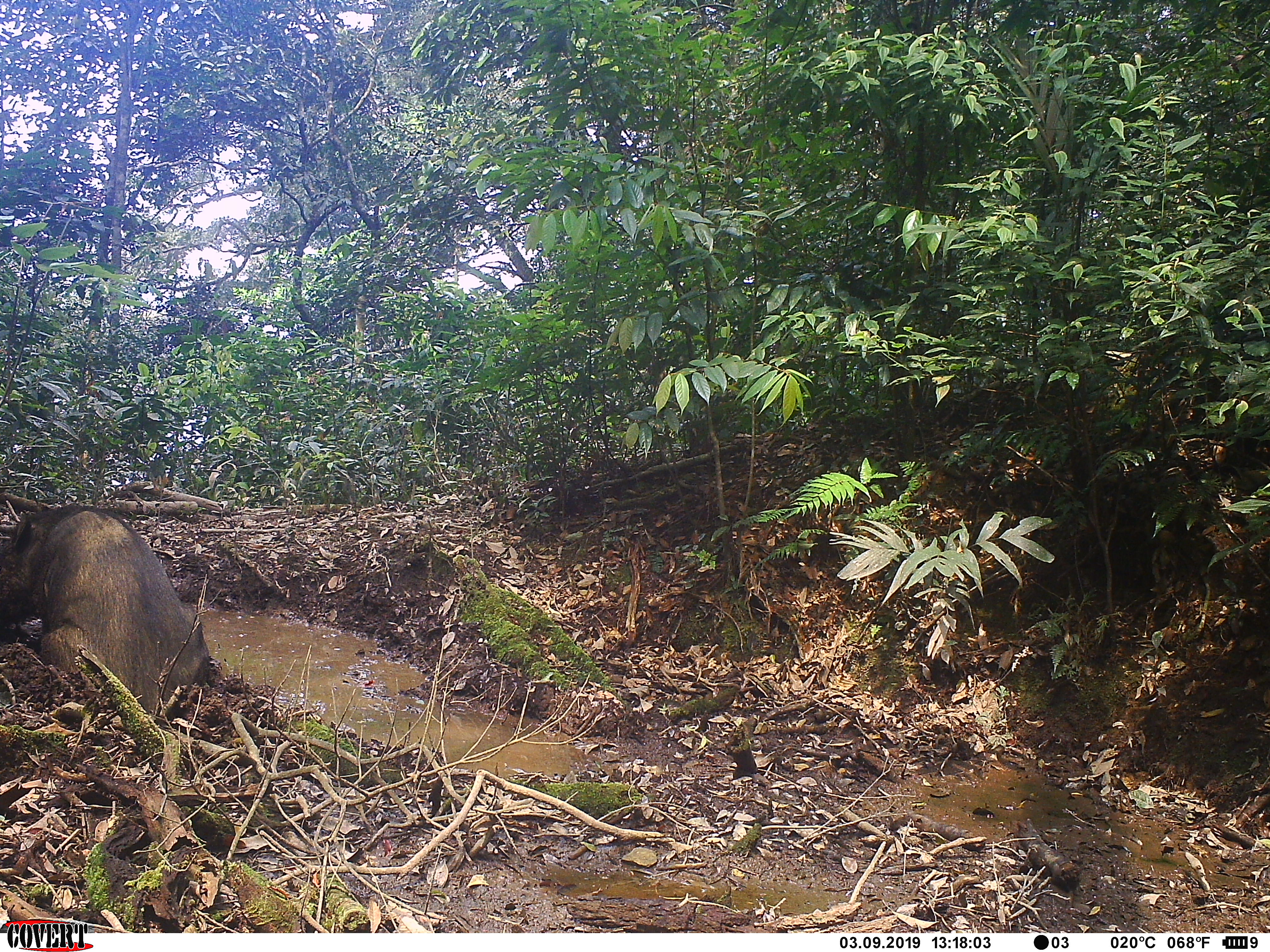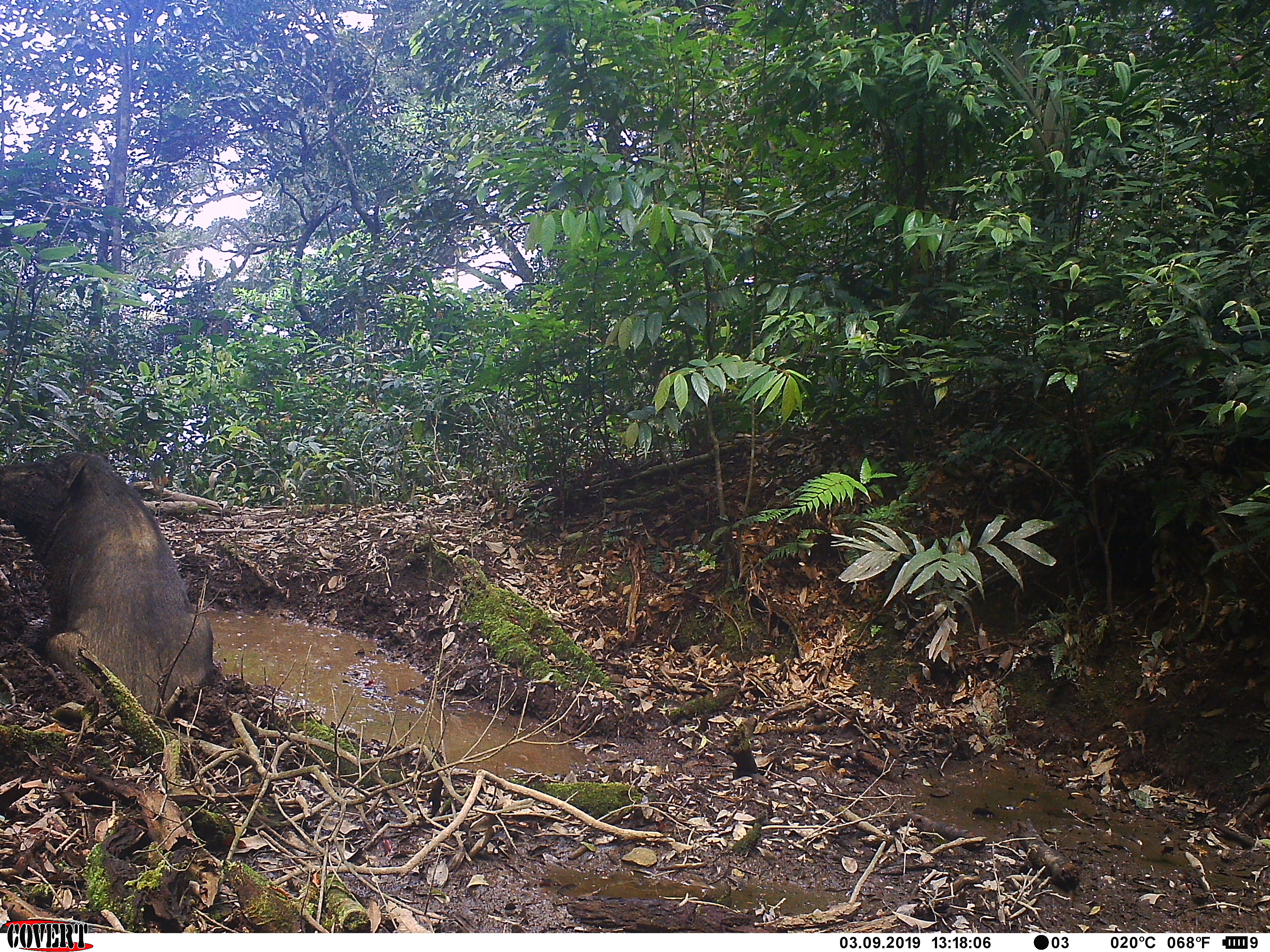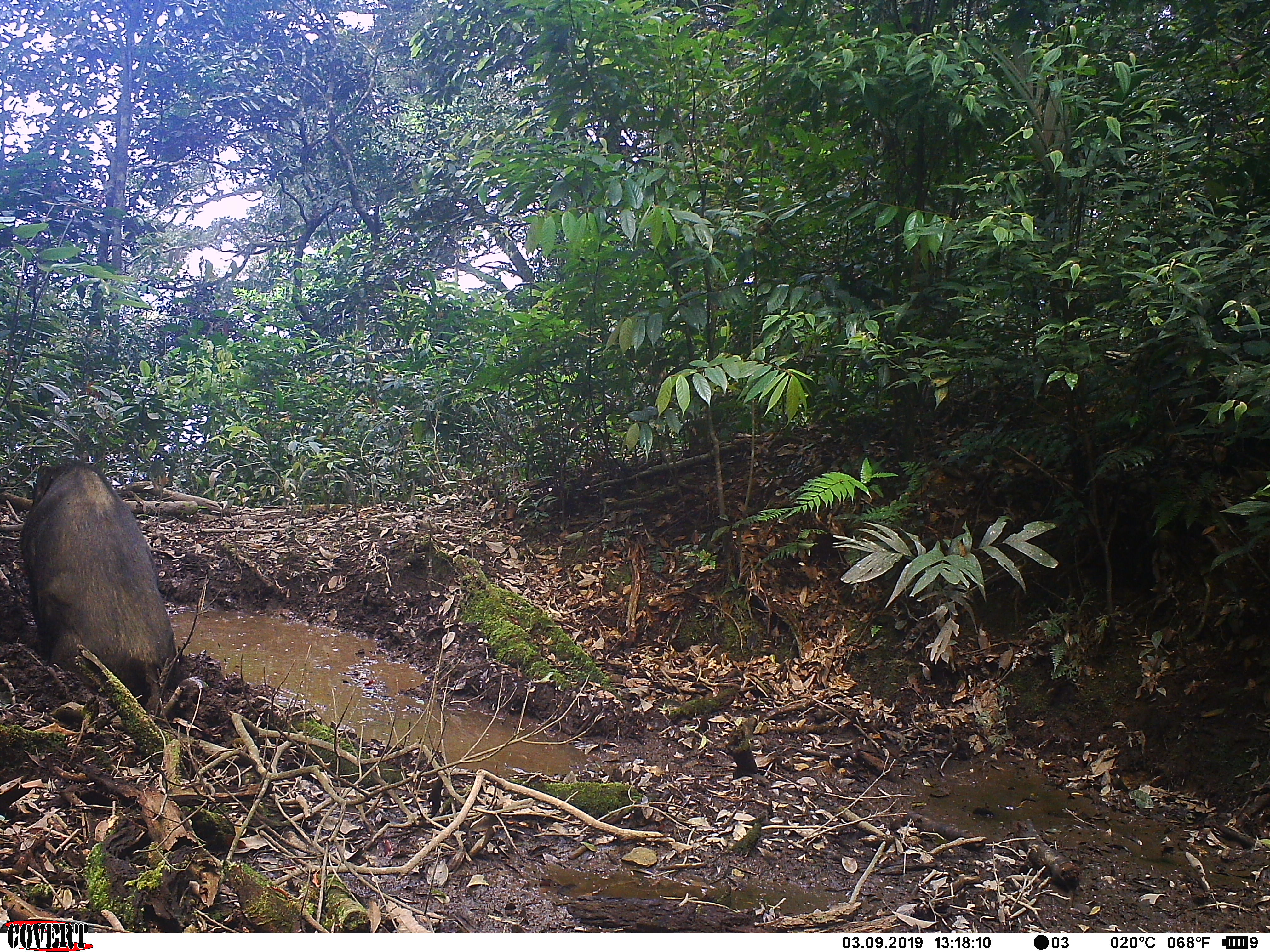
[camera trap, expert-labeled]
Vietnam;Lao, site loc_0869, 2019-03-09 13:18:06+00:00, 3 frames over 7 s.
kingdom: Animalia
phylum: Chordata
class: Mammalia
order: Artiodactyla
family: Suidae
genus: Sus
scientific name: Sus scrofa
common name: eurasian wild pig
Eurasian wild pig (Sus scrofa). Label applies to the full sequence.